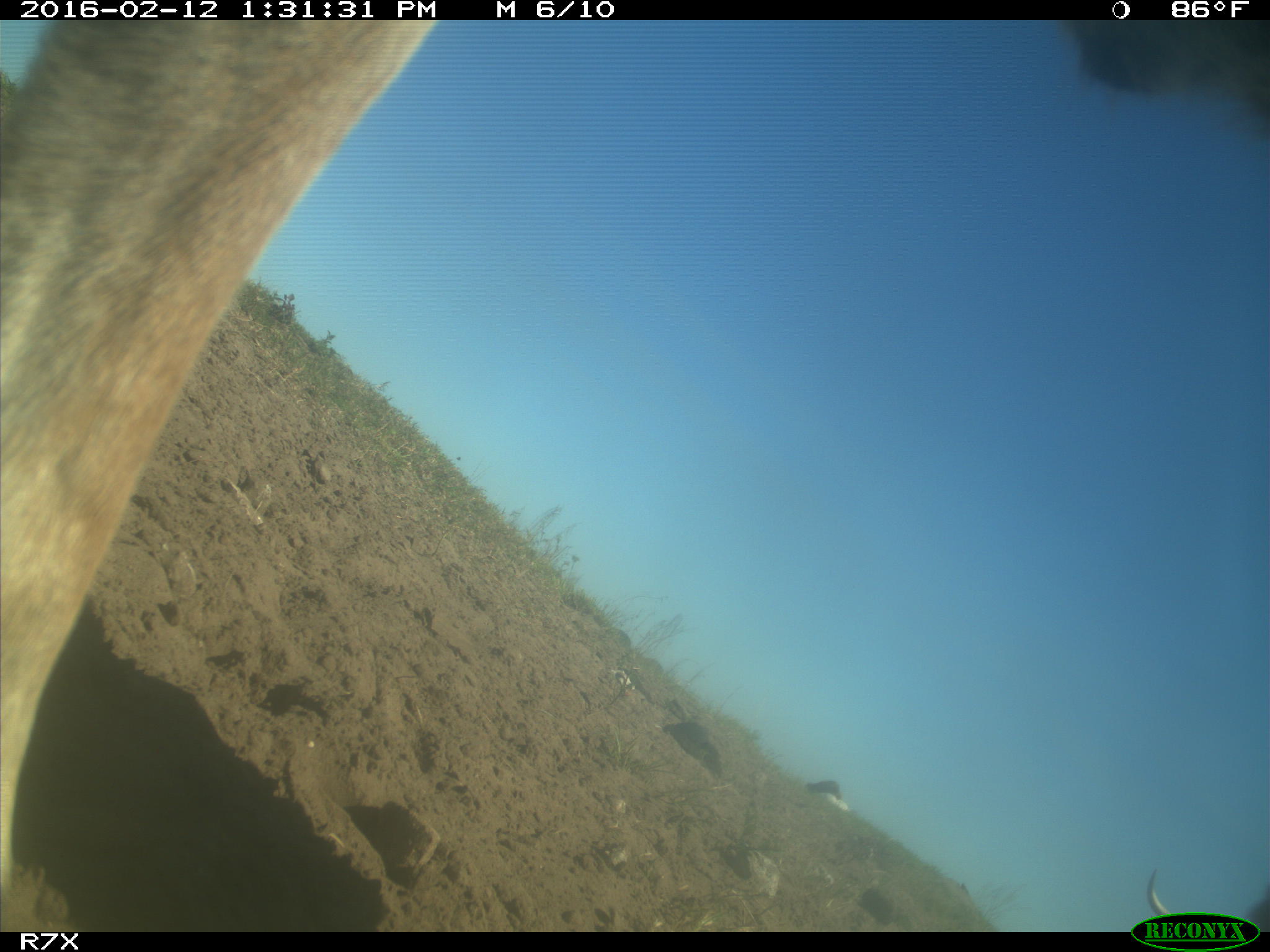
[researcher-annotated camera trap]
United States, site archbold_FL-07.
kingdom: Animalia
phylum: Chordata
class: Mammalia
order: Artiodactyla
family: Bovidae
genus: Bos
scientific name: Bos taurus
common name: domestic cow